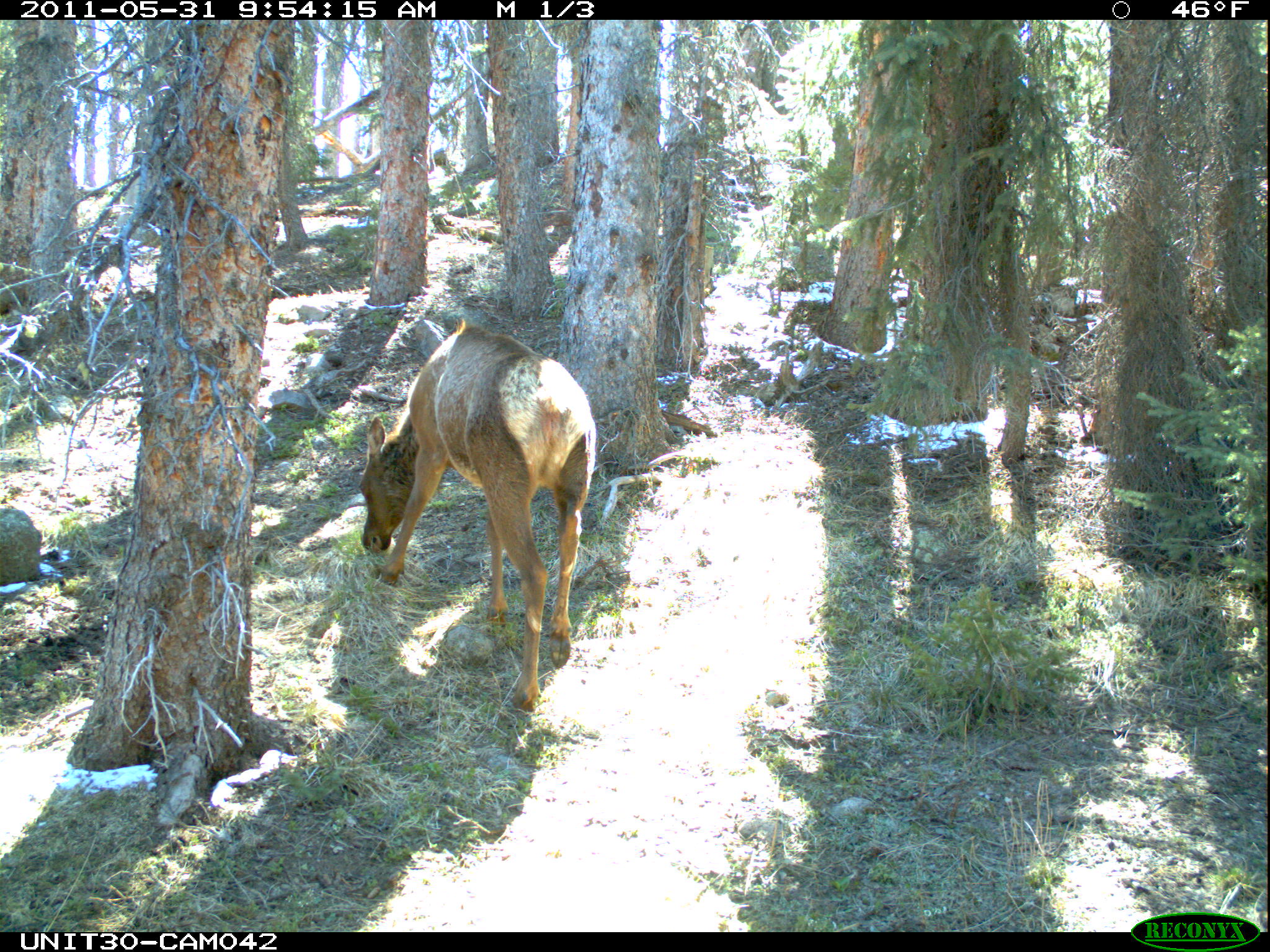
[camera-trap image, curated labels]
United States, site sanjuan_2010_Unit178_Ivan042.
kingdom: Animalia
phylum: Chordata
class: Mammalia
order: Artiodactyla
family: Cervidae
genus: Cervus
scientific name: Cervus elaphus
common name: red deer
Cervus elaphus (red deer).